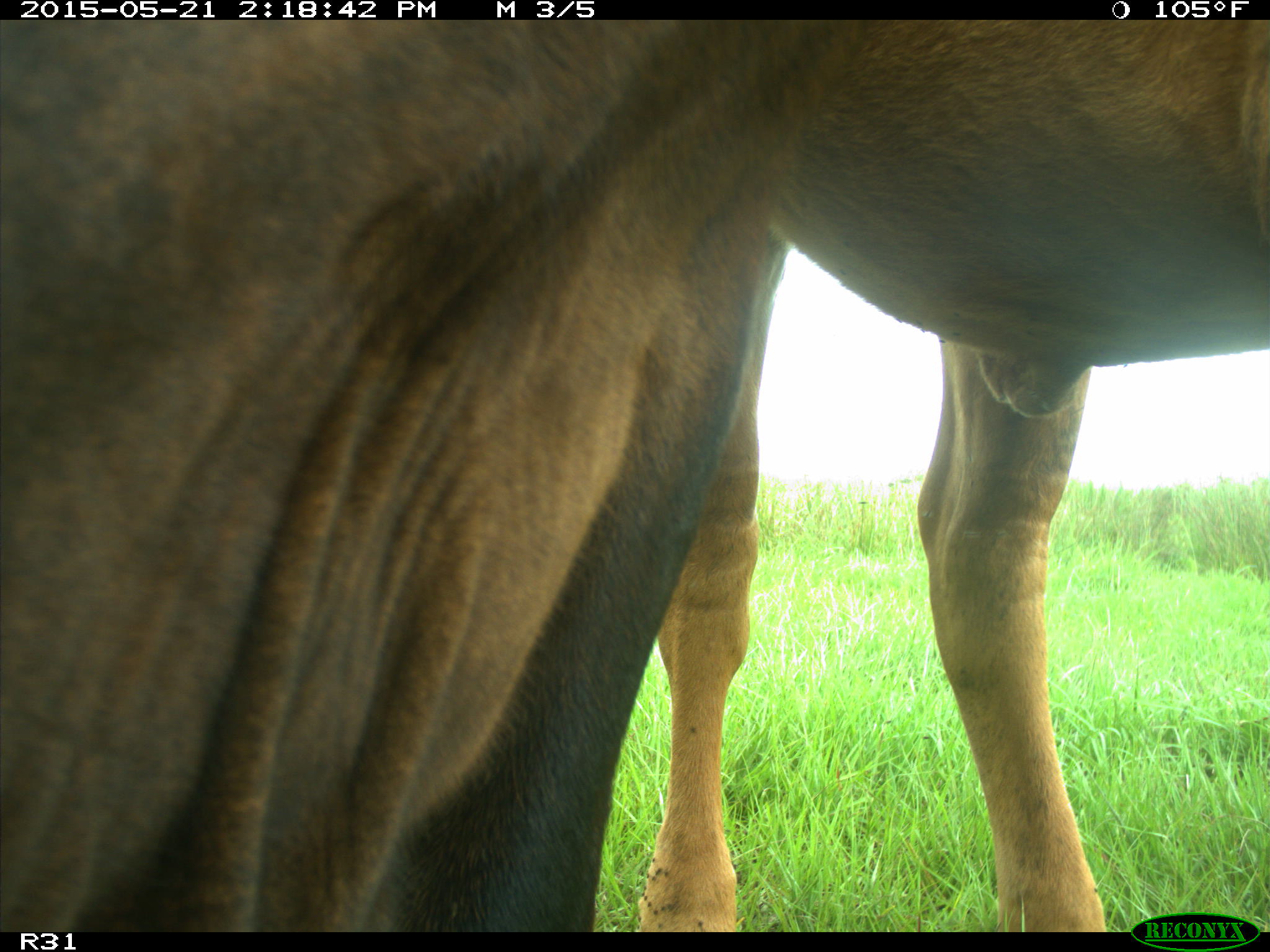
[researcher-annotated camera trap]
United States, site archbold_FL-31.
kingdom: Animalia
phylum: Chordata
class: Mammalia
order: Artiodactyla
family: Bovidae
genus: Bos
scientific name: Bos taurus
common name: domestic cow